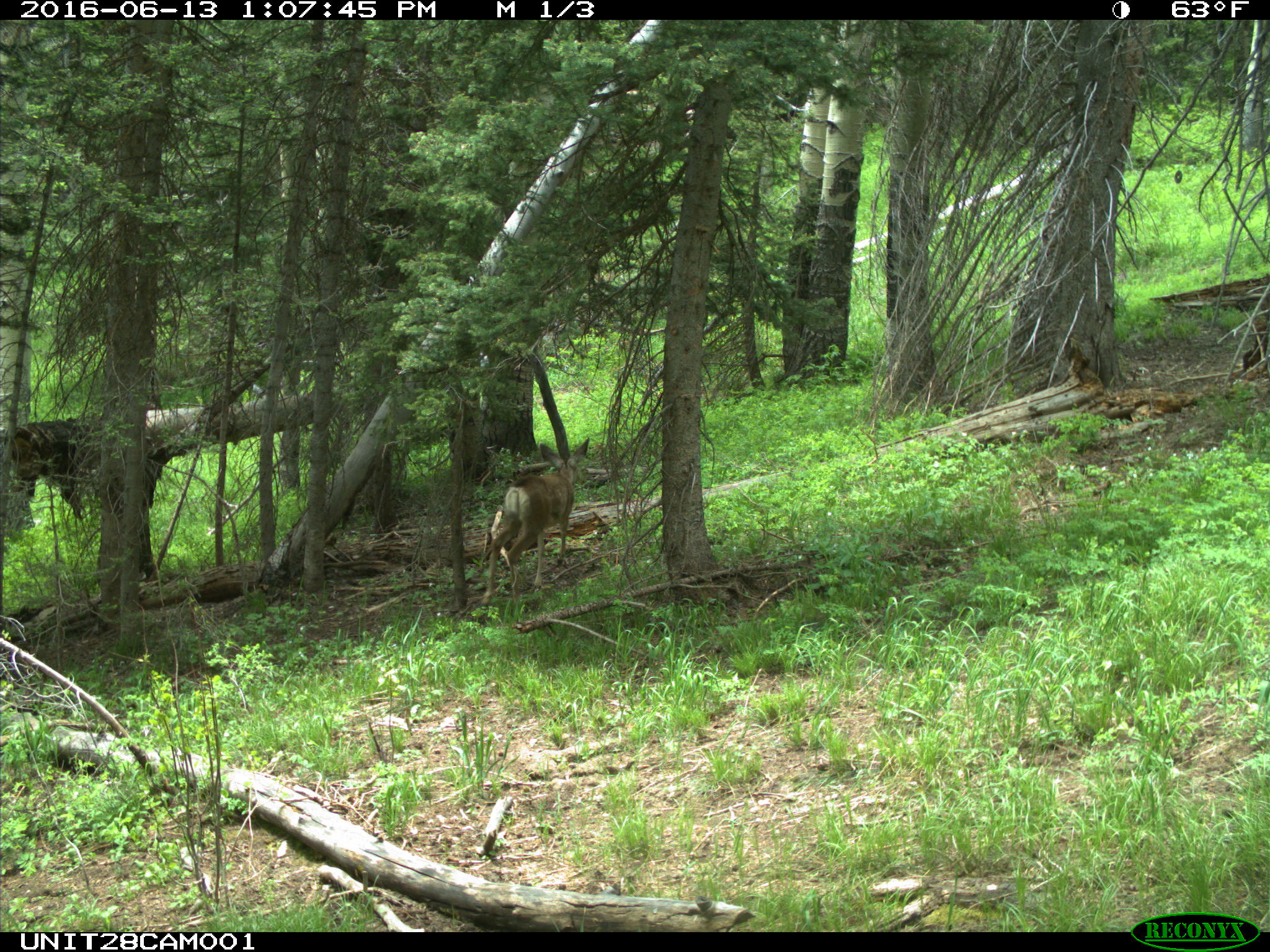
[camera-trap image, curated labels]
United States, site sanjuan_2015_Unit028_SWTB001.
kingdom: Animalia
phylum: Chordata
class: Mammalia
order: Artiodactyla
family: Cervidae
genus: Odocoileus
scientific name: Odocoileus hemionus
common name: mule deer